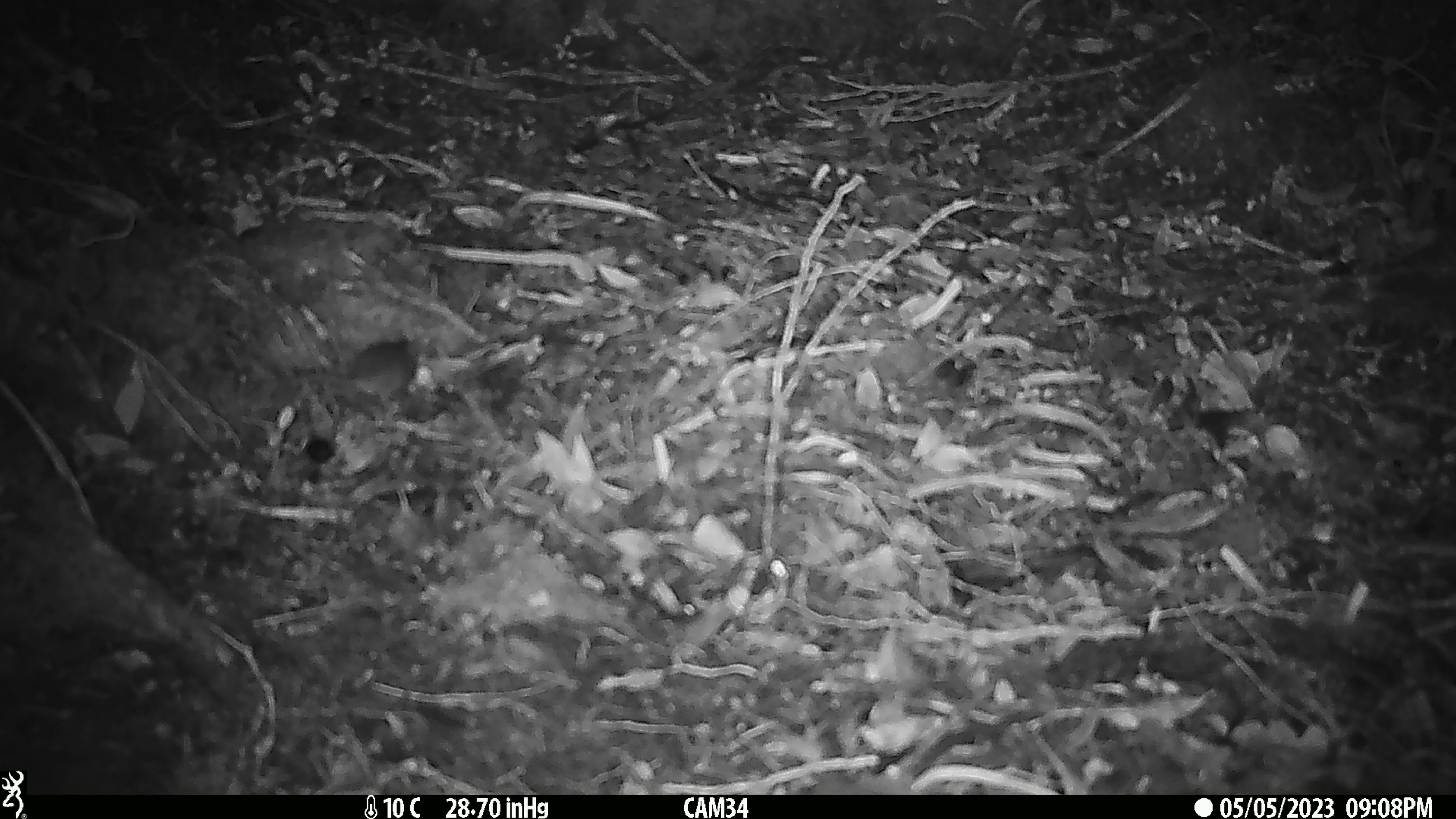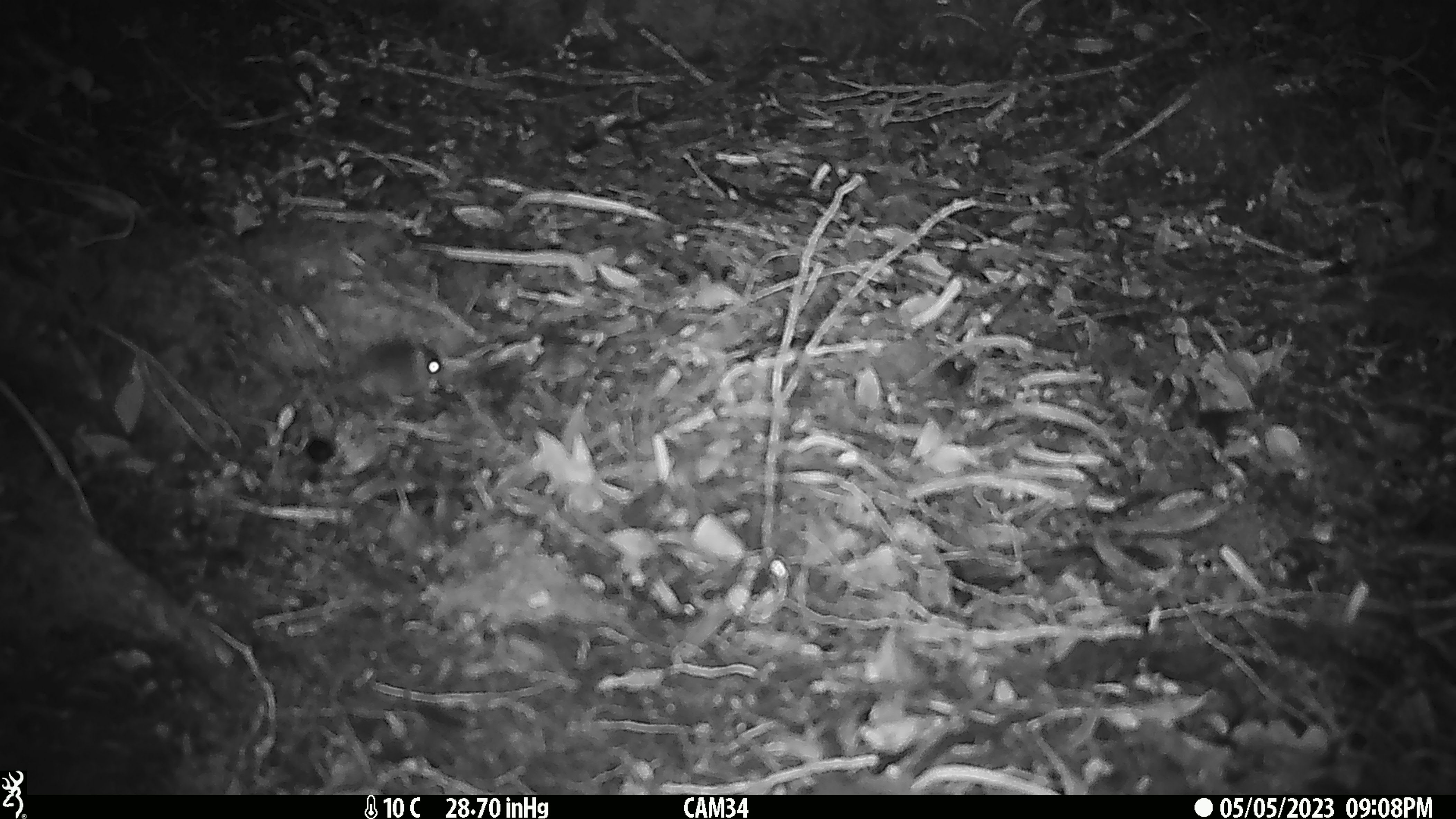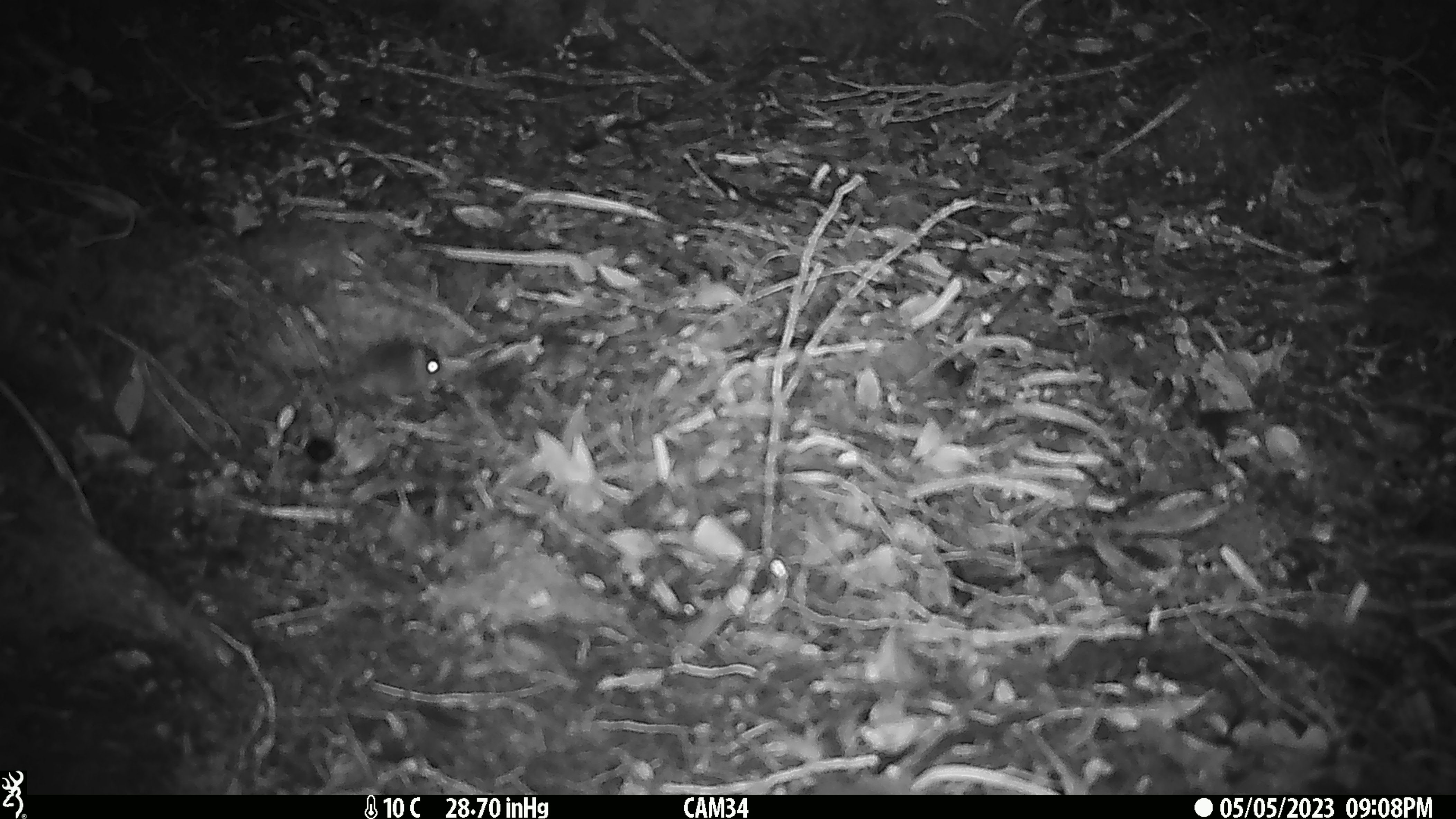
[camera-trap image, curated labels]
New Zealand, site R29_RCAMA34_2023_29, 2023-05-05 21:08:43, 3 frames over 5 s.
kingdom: Animalia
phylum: Chordata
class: Mammalia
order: Rodentia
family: Muridae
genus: Mus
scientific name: Mus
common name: mouse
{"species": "mouse (Mus)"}